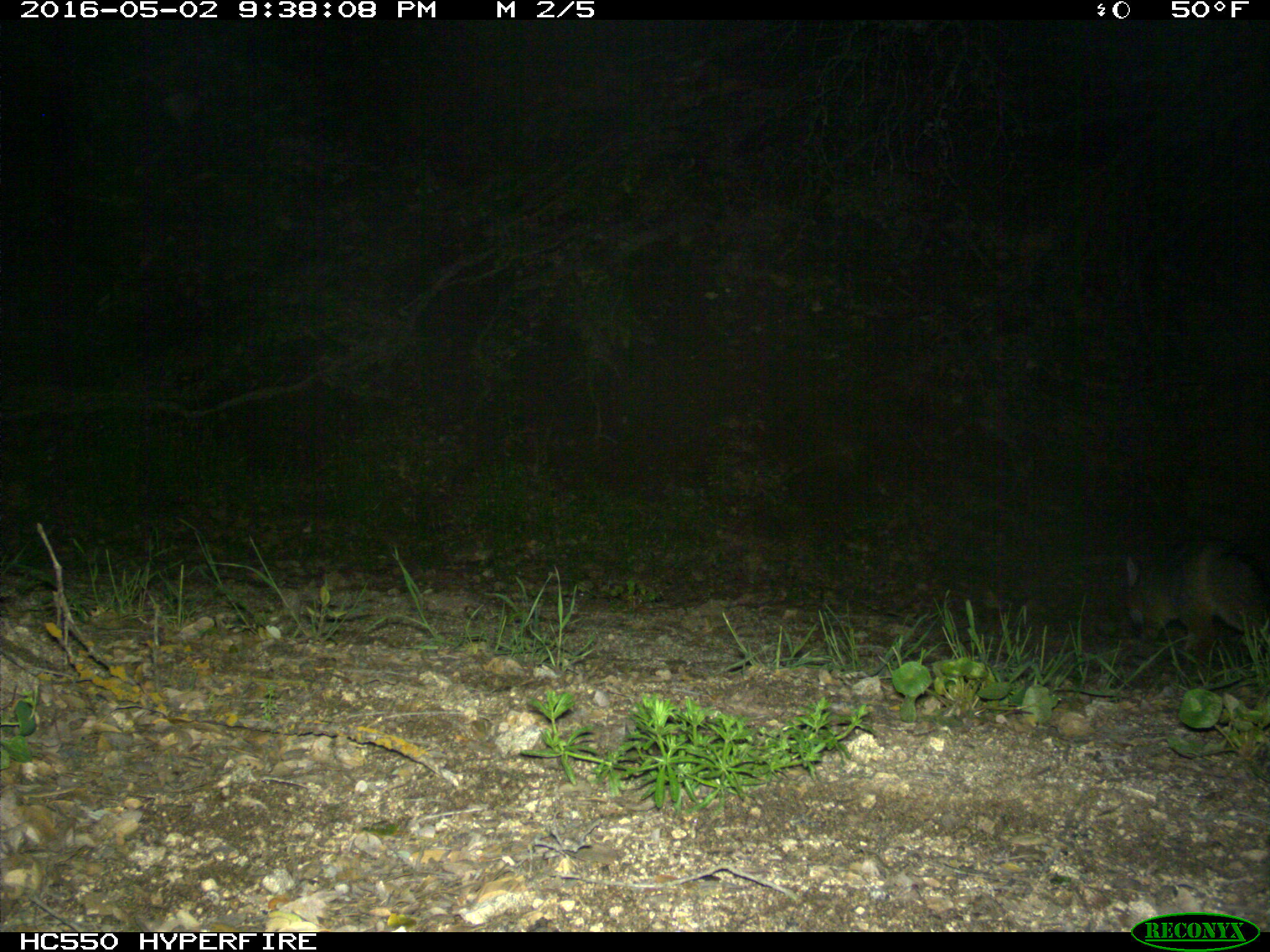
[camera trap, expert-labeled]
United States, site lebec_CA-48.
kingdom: Animalia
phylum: Chordata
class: Mammalia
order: Carnivora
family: Canidae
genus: Urocyon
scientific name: Urocyon cinereoargenteus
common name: gray fox